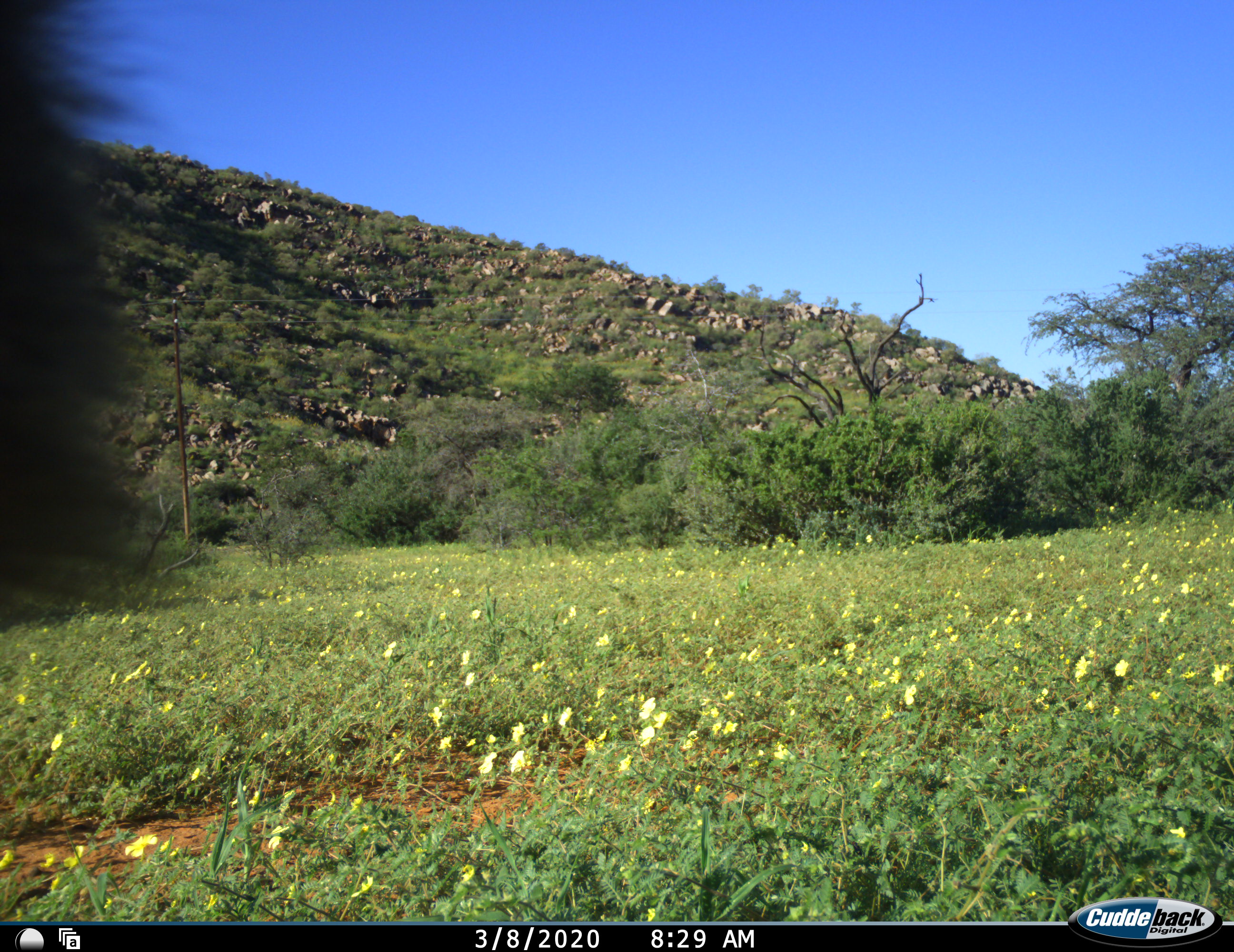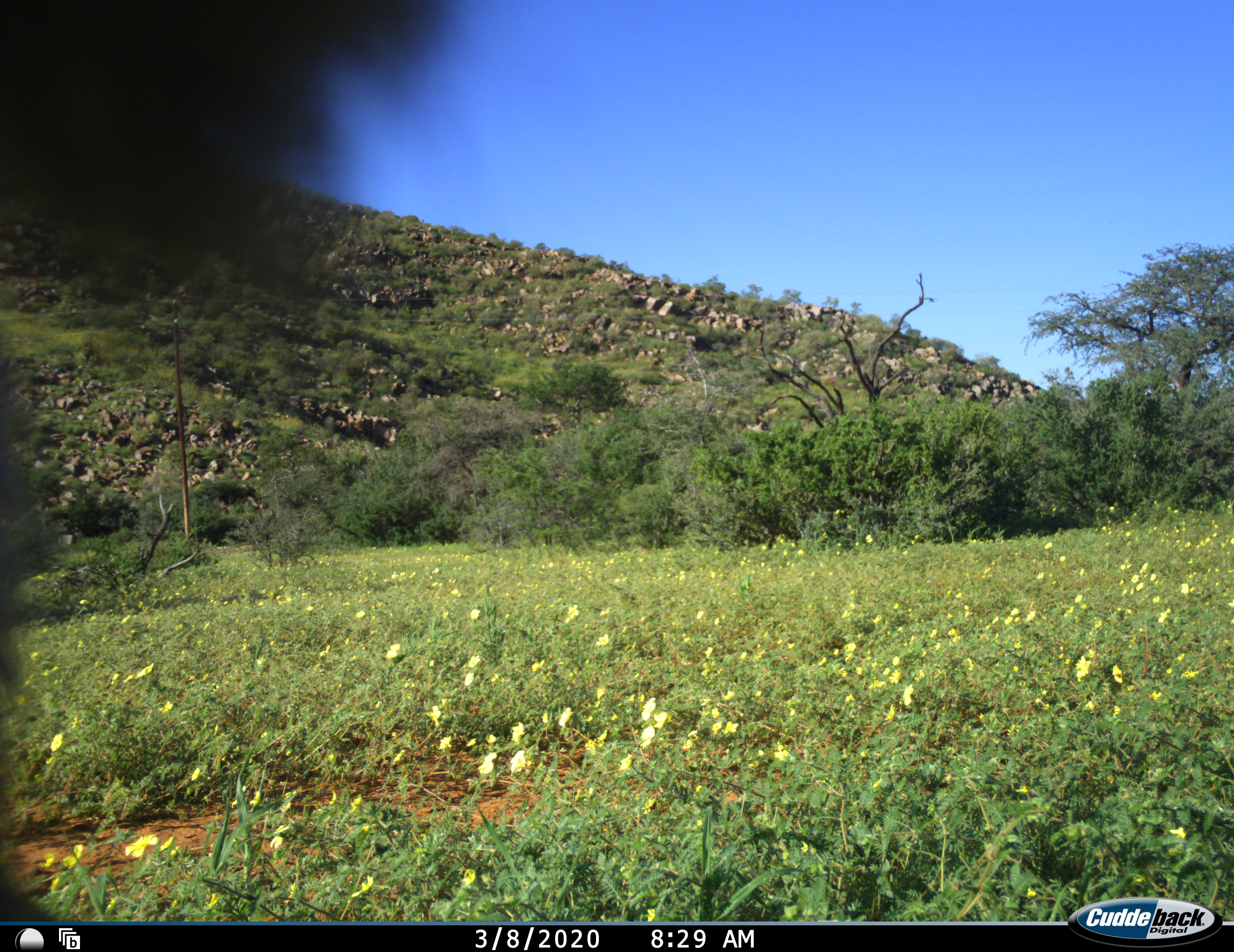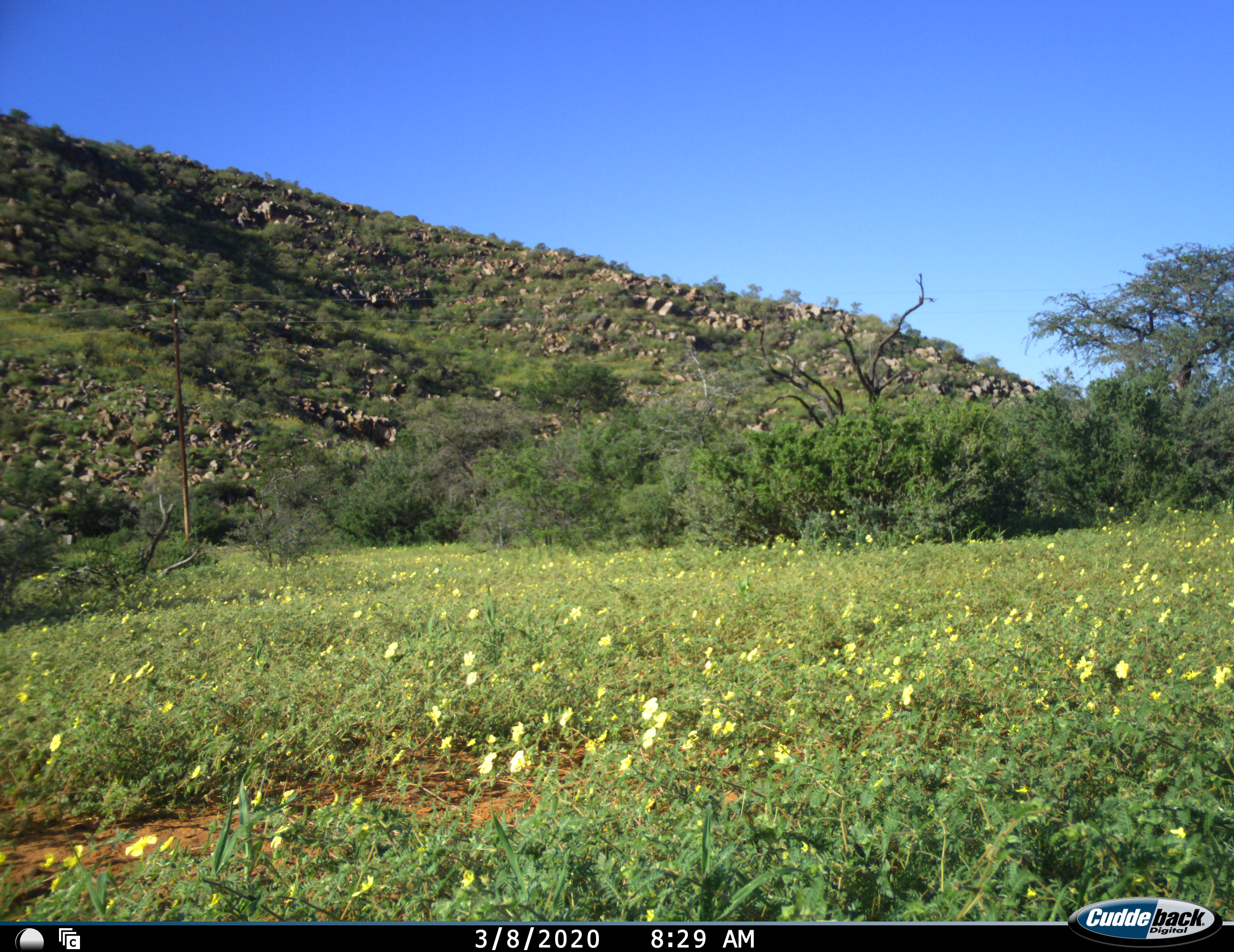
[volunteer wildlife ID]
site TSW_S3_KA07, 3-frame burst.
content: unidentified animal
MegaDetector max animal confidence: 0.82